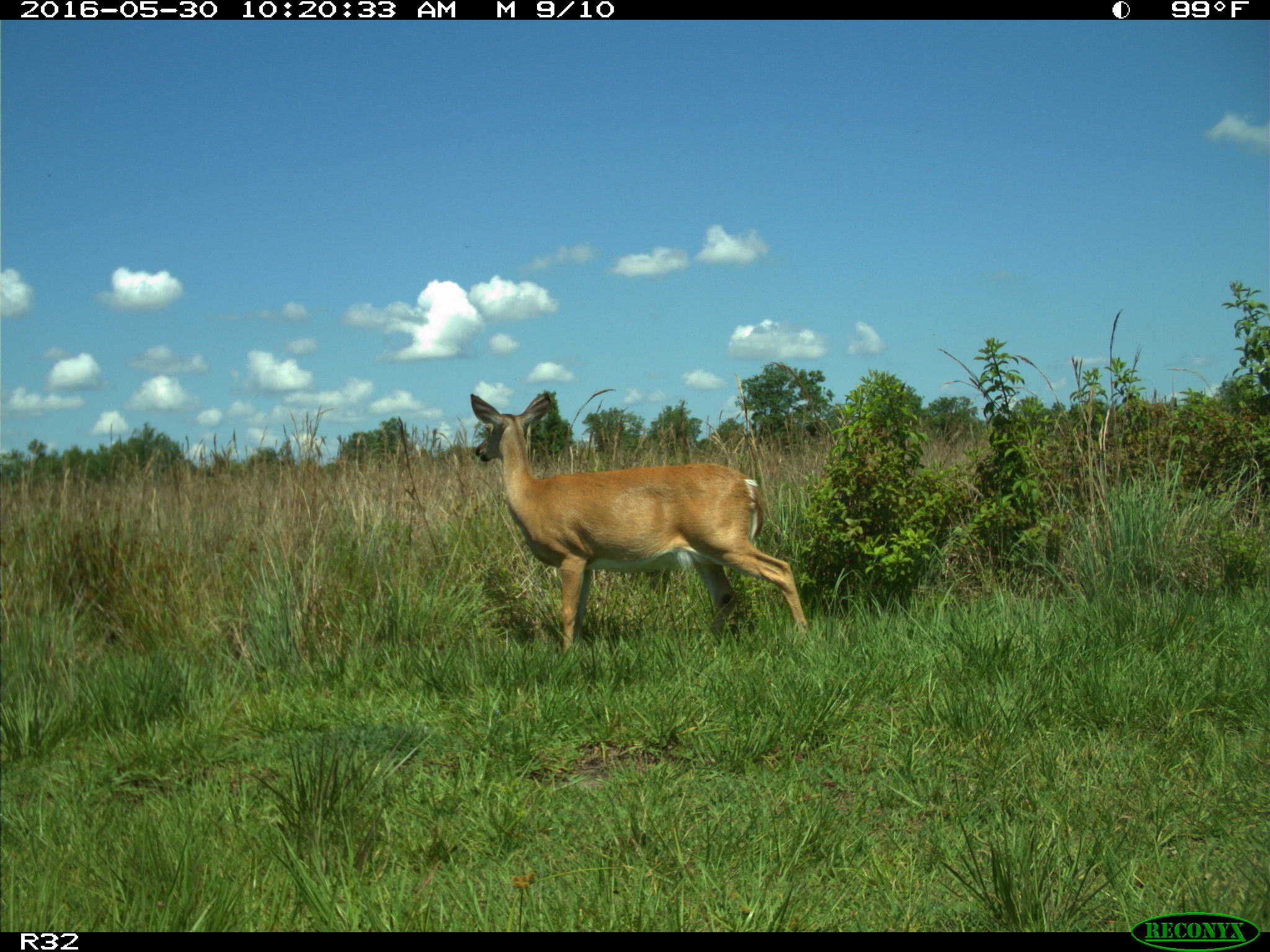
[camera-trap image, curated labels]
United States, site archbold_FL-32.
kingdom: Animalia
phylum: Chordata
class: Mammalia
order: Artiodactyla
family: Cervidae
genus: Odocoileus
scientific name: Odocoileus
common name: deer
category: unidentified deer